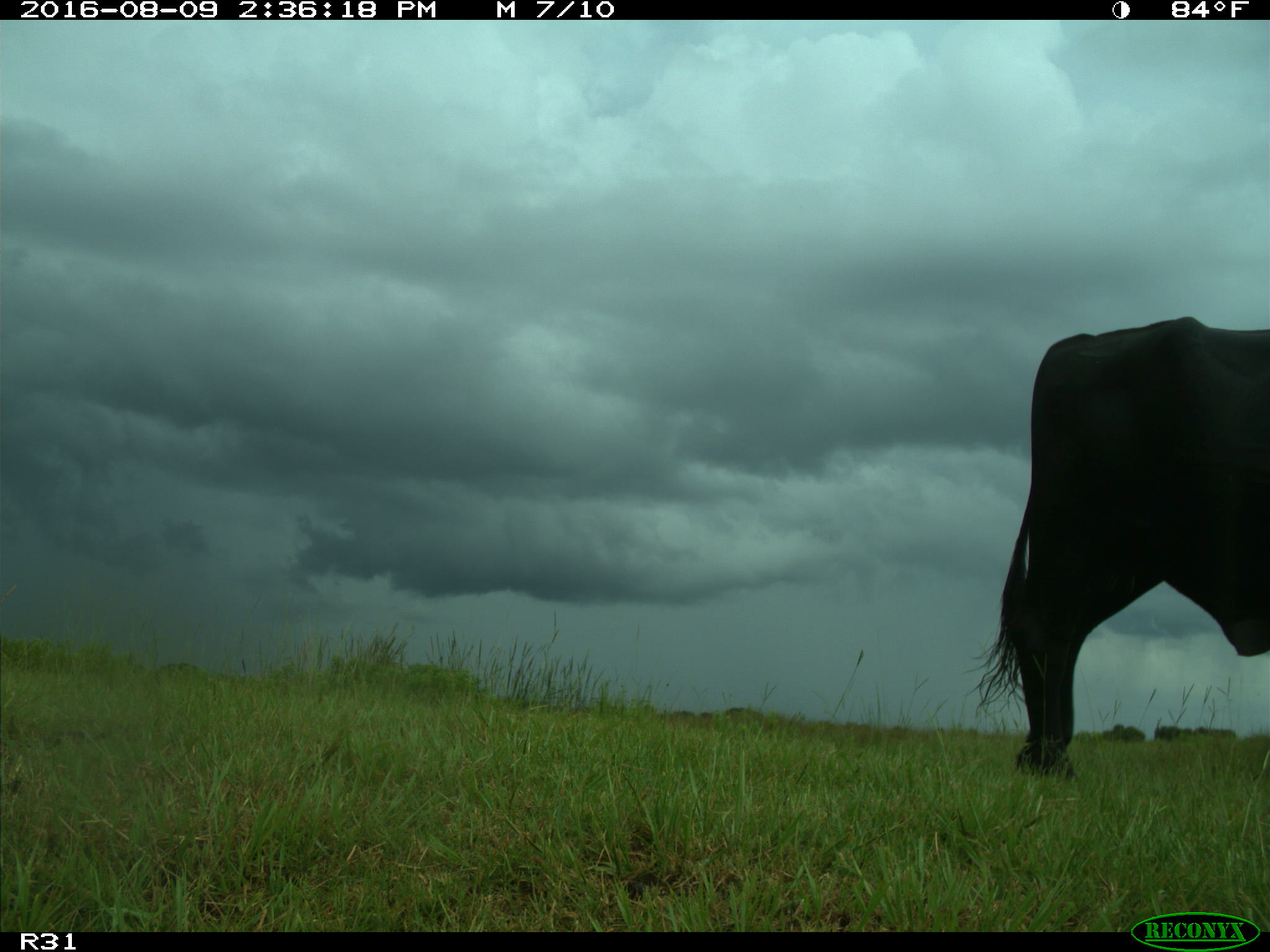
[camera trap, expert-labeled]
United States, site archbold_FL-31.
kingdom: Animalia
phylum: Chordata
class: Mammalia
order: Artiodactyla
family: Bovidae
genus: Bos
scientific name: Bos taurus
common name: domestic cow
Bos taurus (domestic cow).